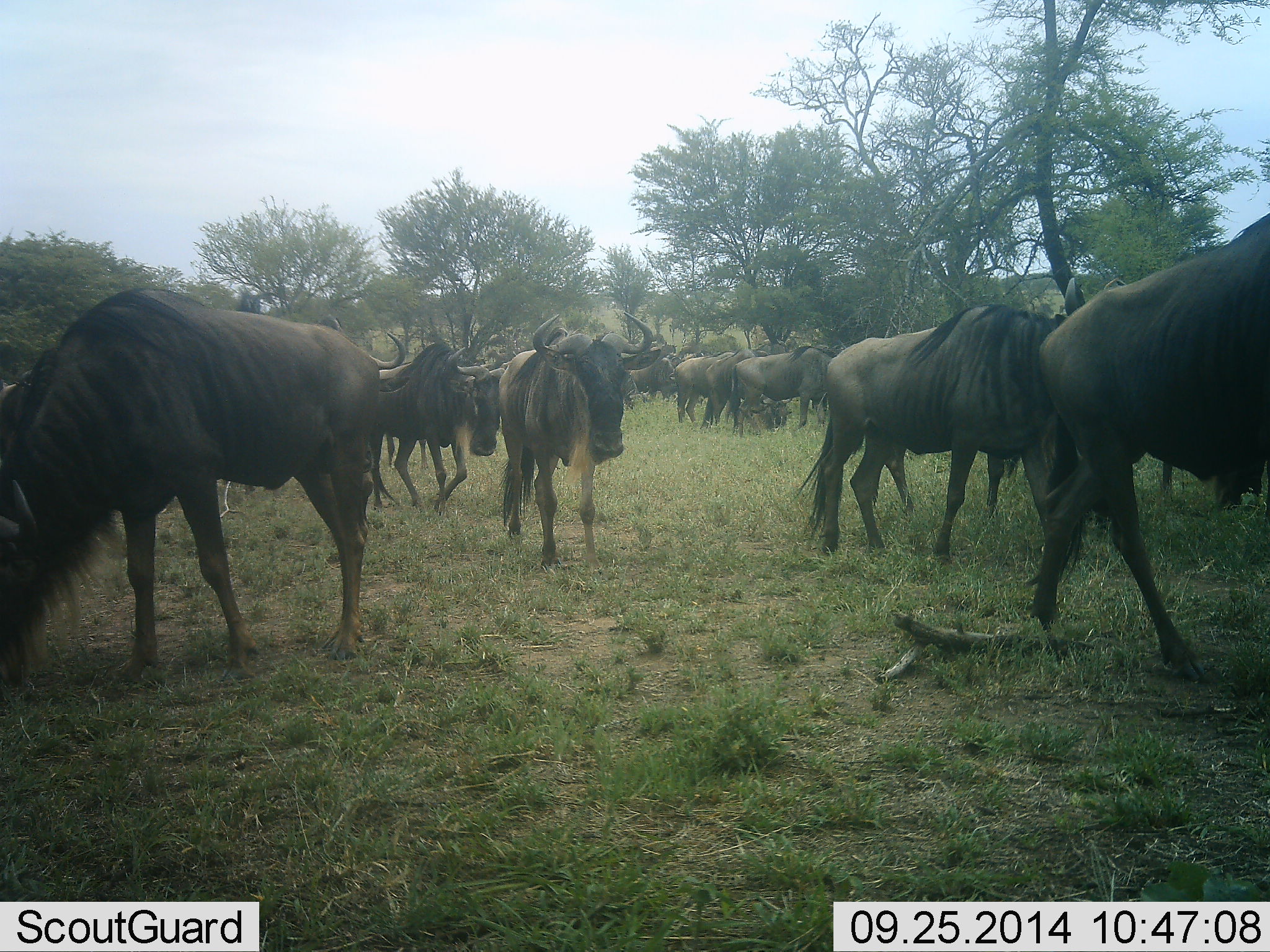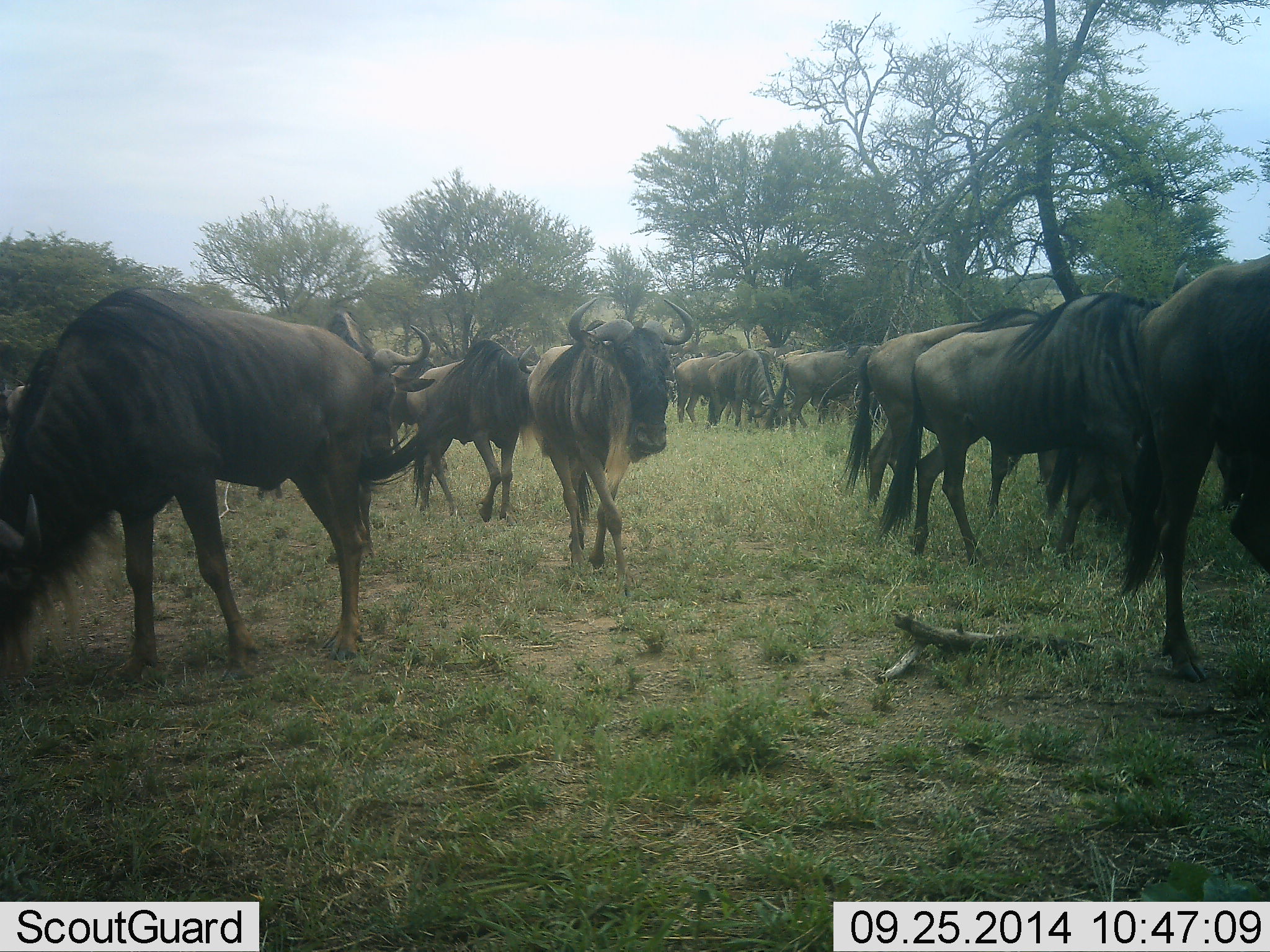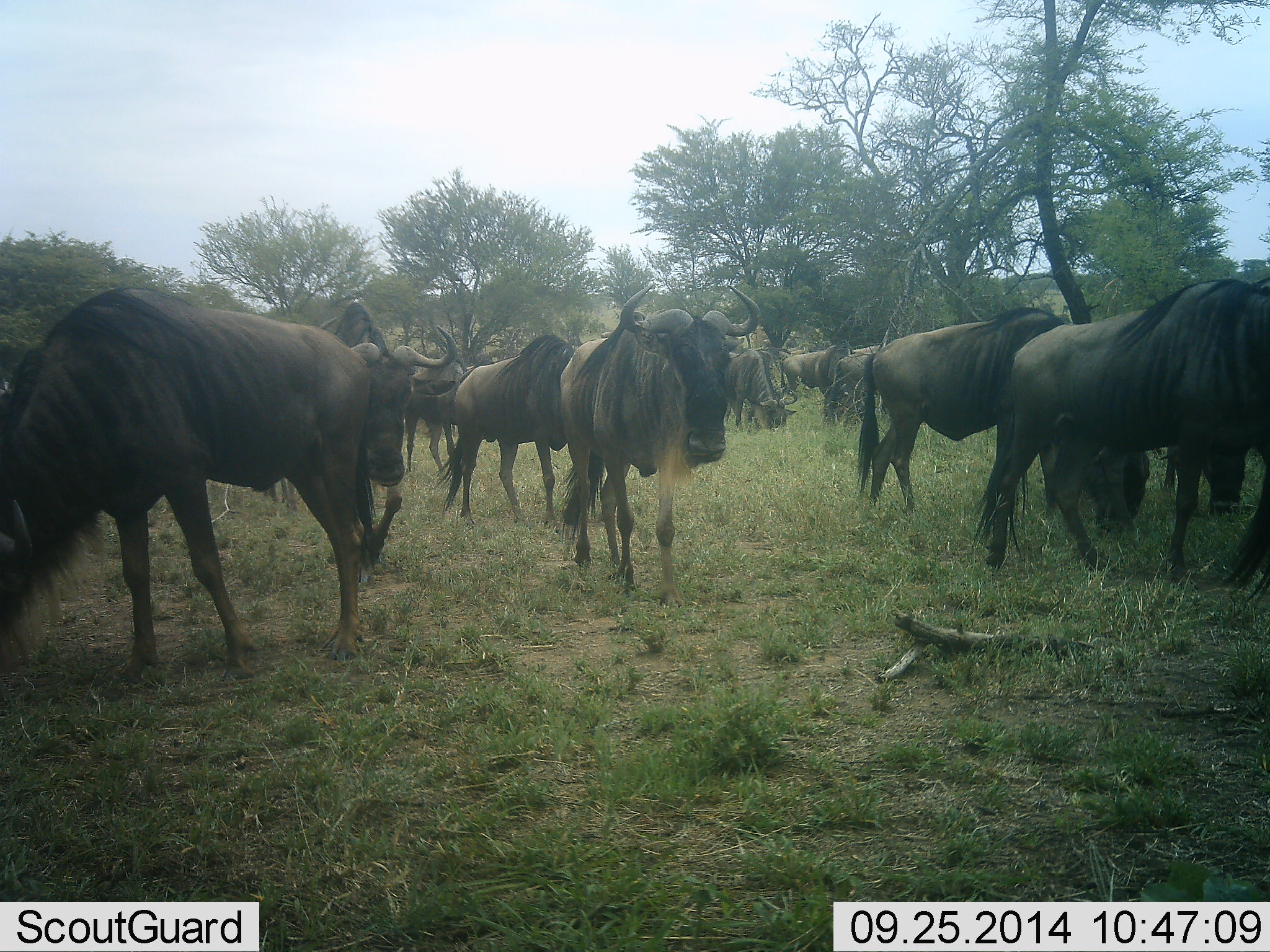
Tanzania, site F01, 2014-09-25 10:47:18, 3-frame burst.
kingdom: Animalia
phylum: Chordata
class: Mammalia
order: Artiodactyla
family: Bovidae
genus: Connochaetes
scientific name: Connochaetes taurinus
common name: blue wildebeest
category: wildebeest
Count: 11-50.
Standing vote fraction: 40%.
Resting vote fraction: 0%.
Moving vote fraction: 100%.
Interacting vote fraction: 0%.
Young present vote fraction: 0%.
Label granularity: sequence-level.